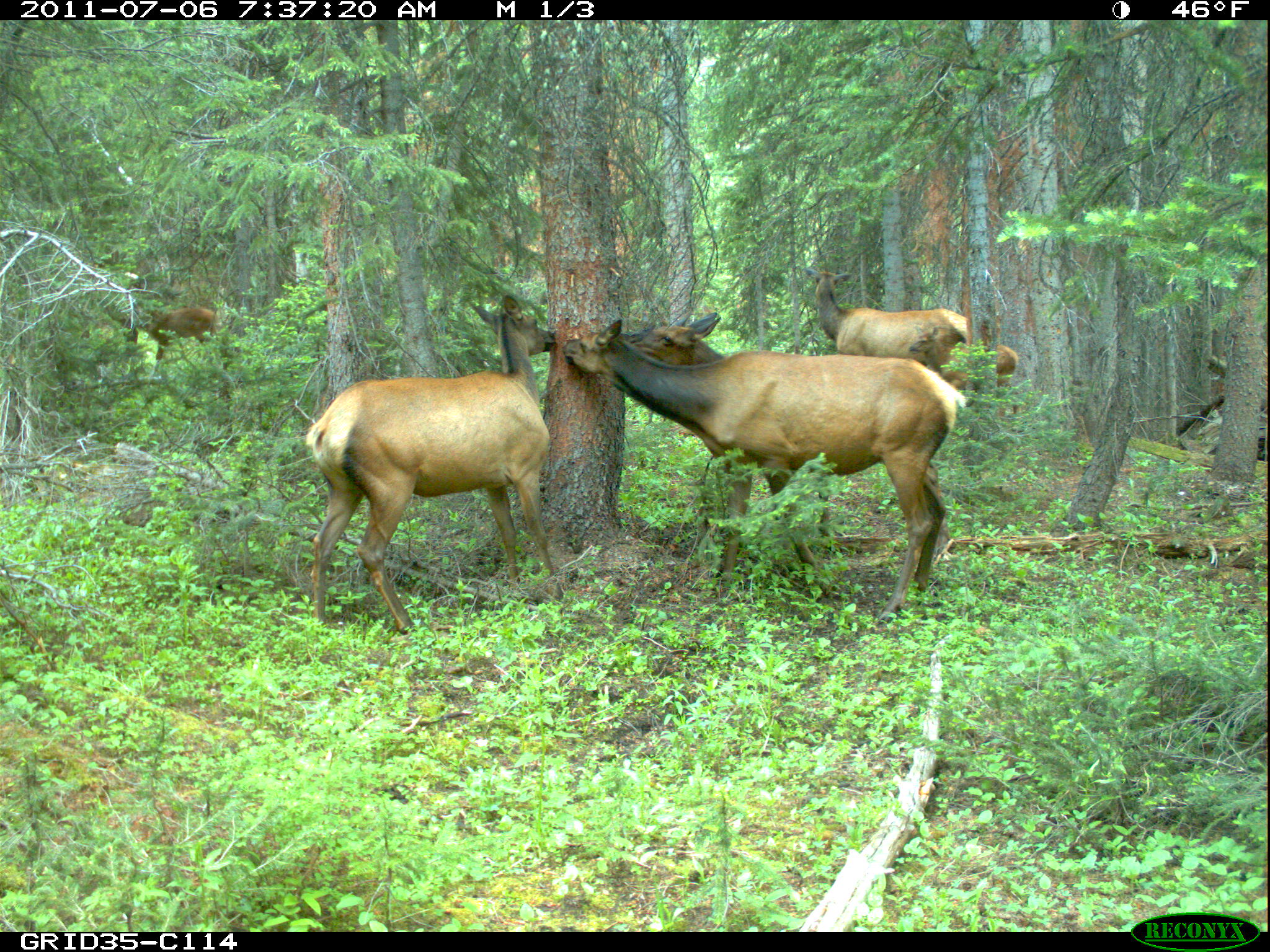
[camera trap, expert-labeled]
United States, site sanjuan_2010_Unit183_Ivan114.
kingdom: Animalia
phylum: Chordata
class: Mammalia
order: Artiodactyla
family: Cervidae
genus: Cervus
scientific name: Cervus elaphus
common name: red deer